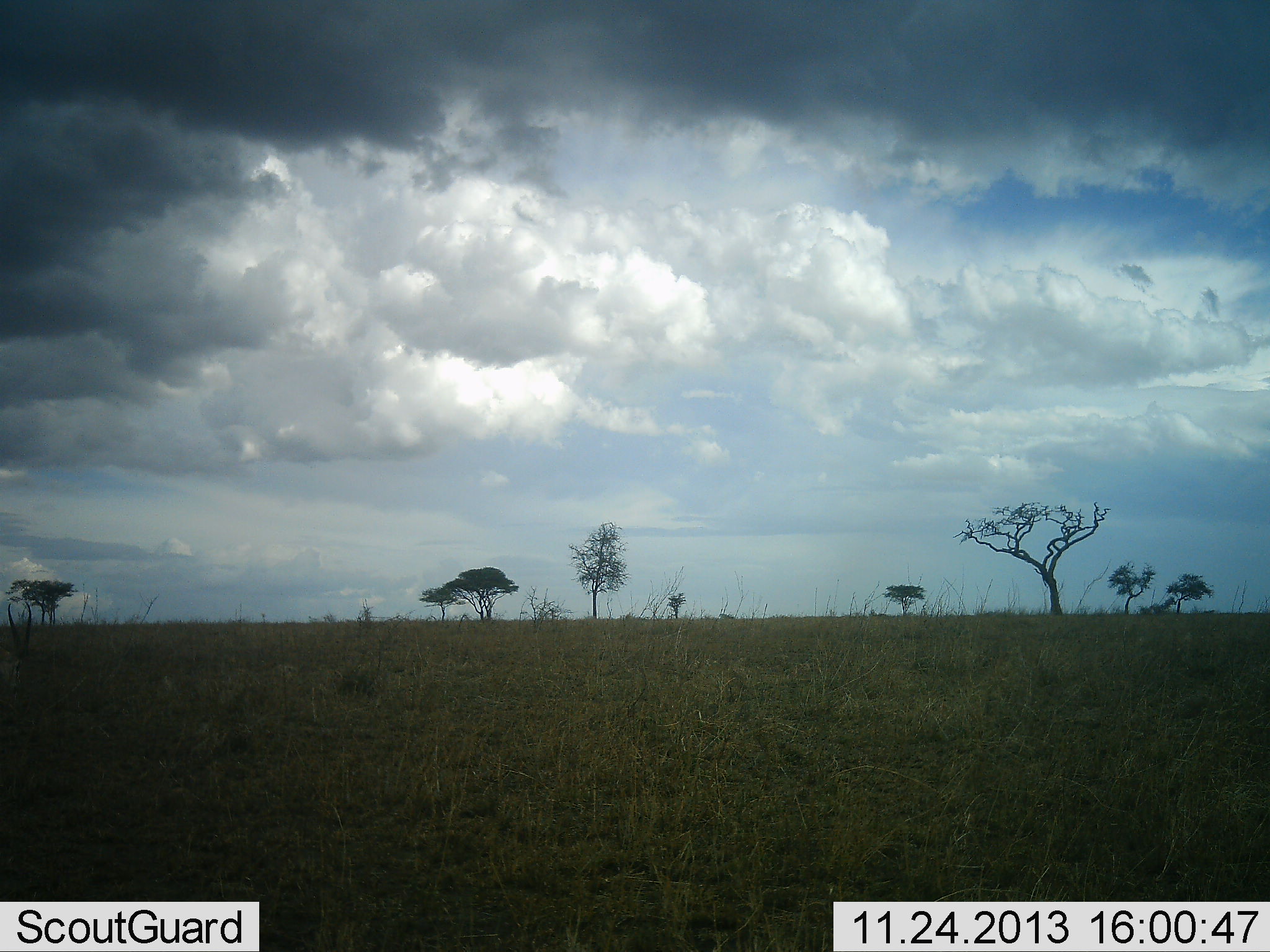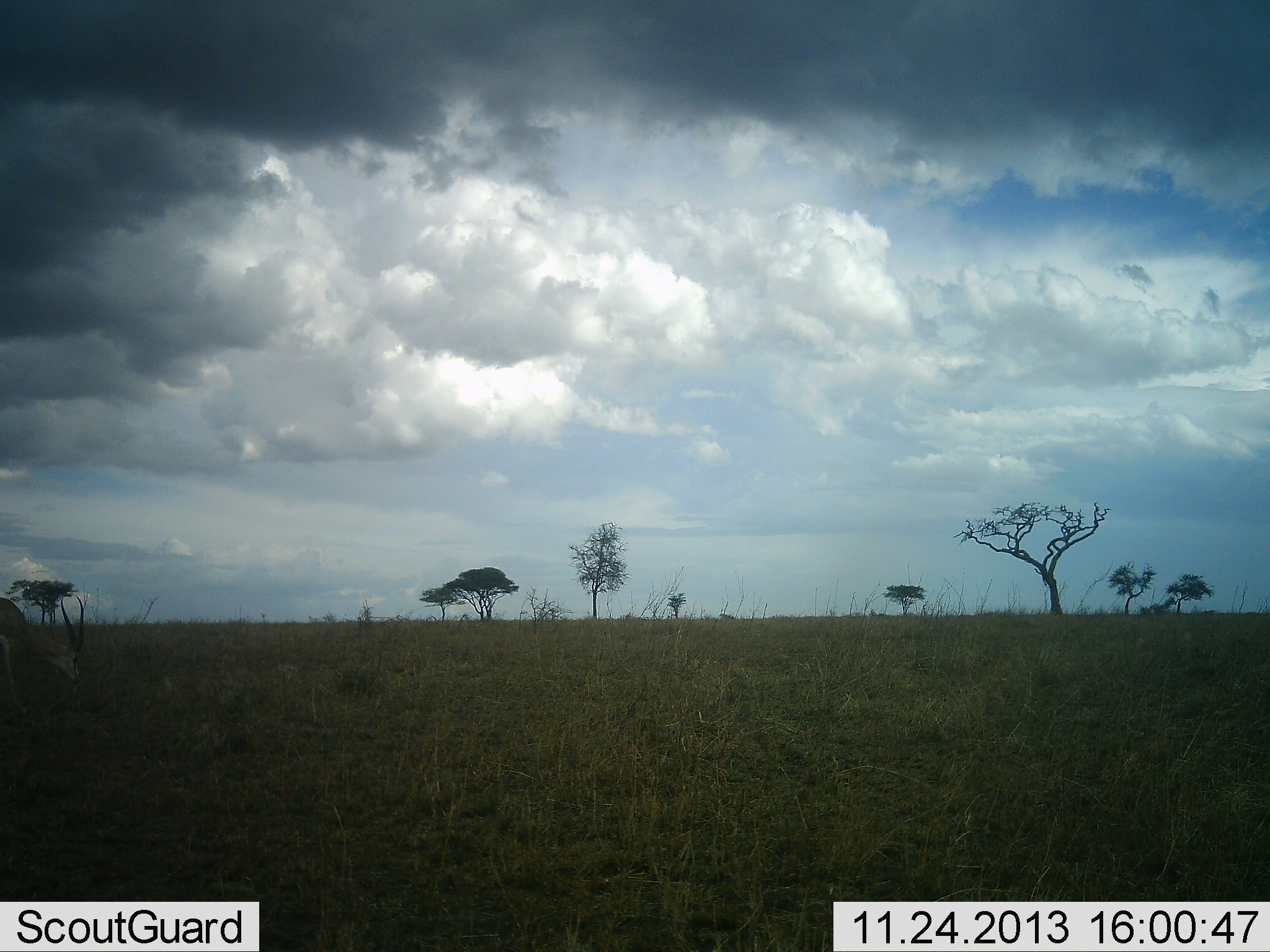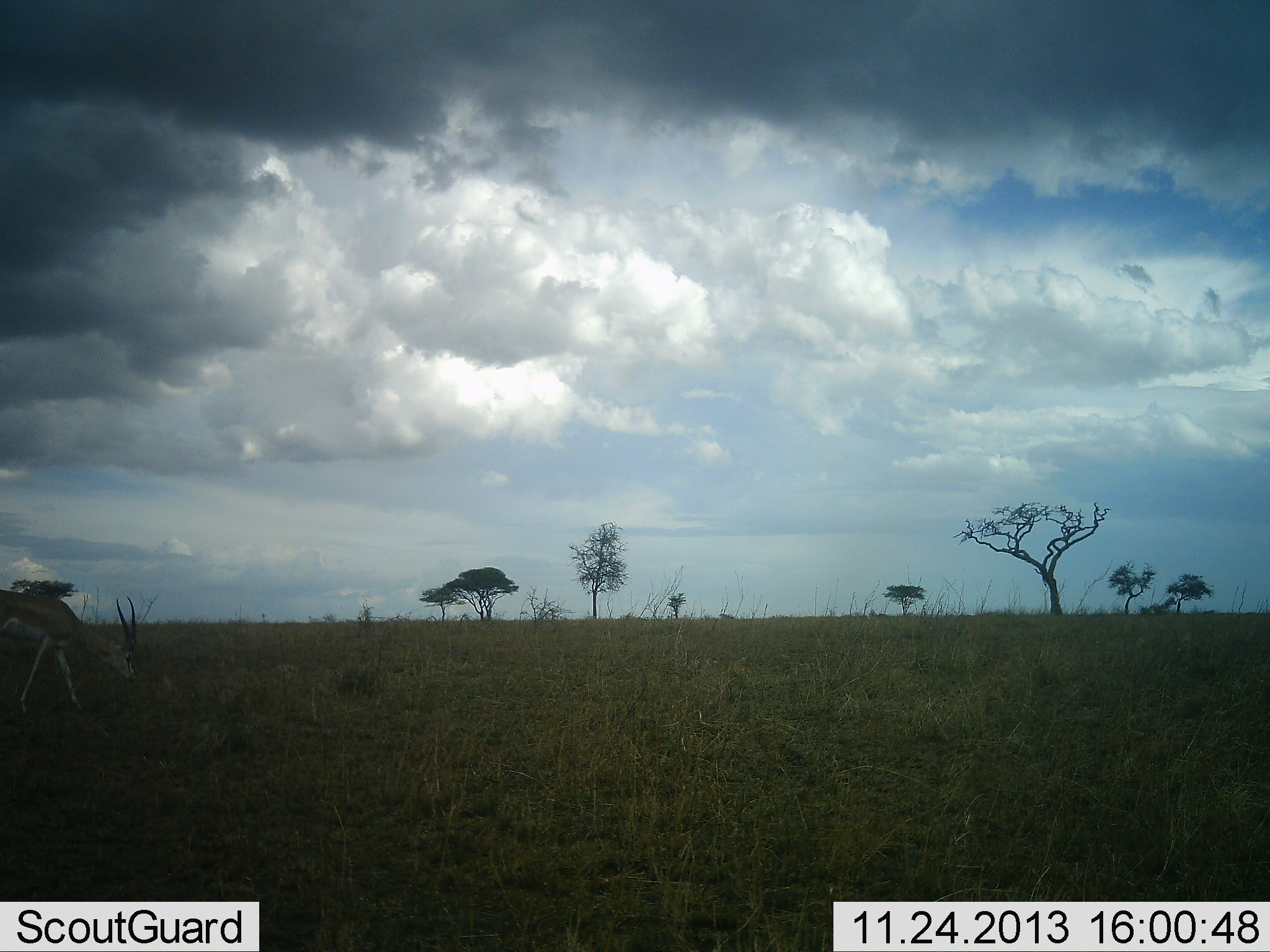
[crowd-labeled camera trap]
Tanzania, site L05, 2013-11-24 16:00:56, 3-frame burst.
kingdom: Animalia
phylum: Chordata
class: Mammalia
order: Artiodactyla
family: Bovidae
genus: Nanger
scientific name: Nanger granti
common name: grant's gazelle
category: gazellegrants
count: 1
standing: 0%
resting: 0%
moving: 70%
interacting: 0%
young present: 0%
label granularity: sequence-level